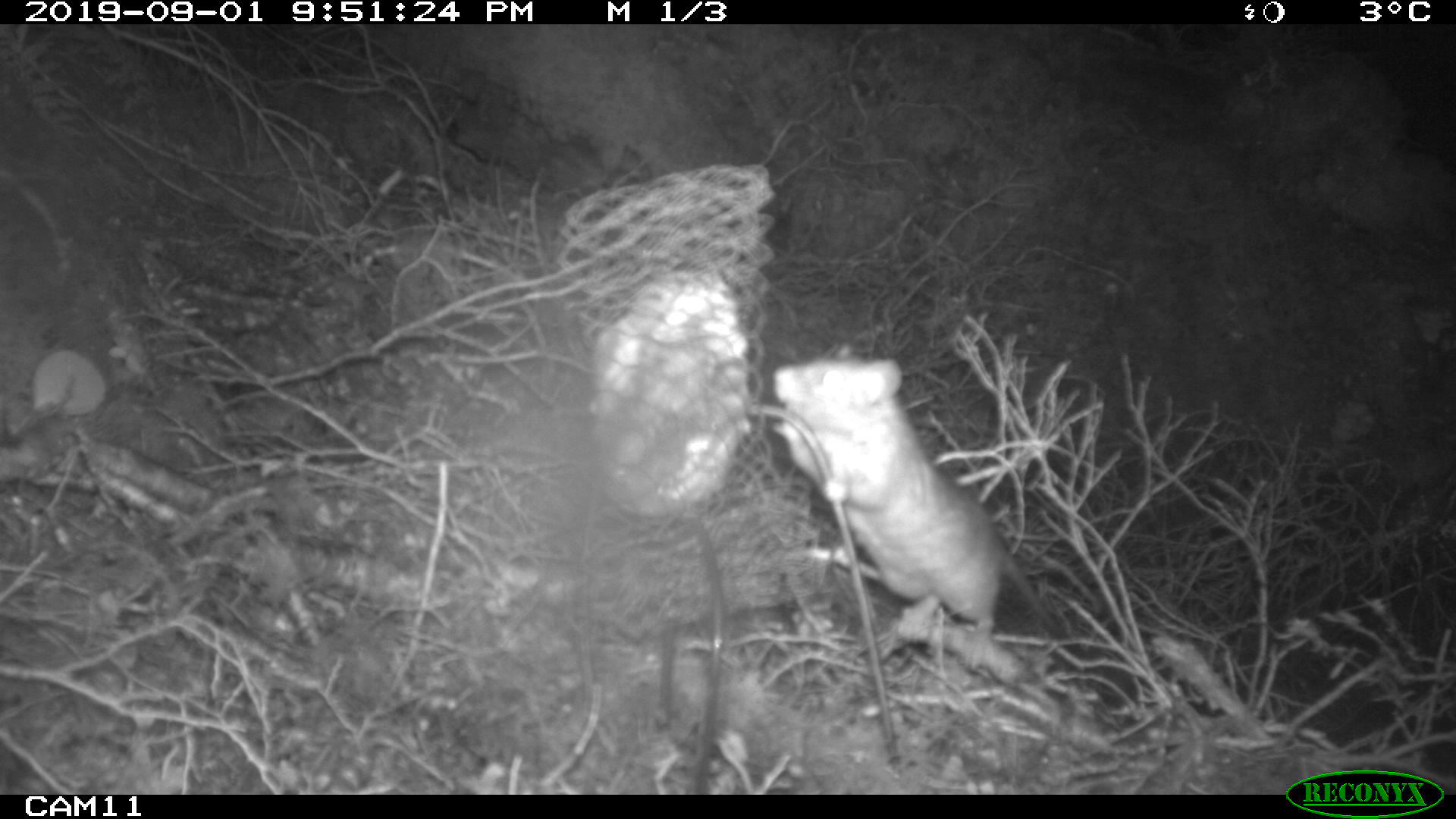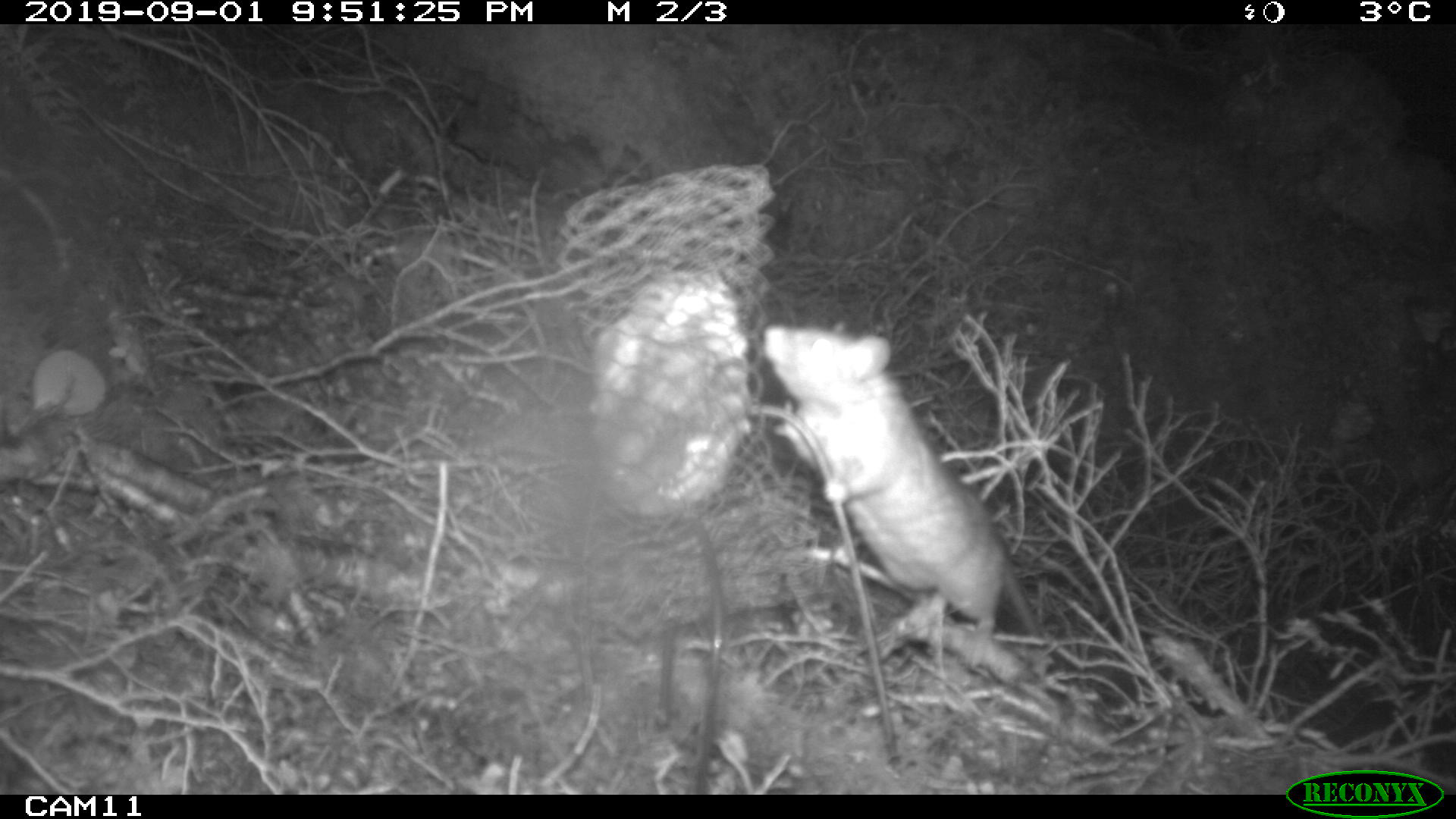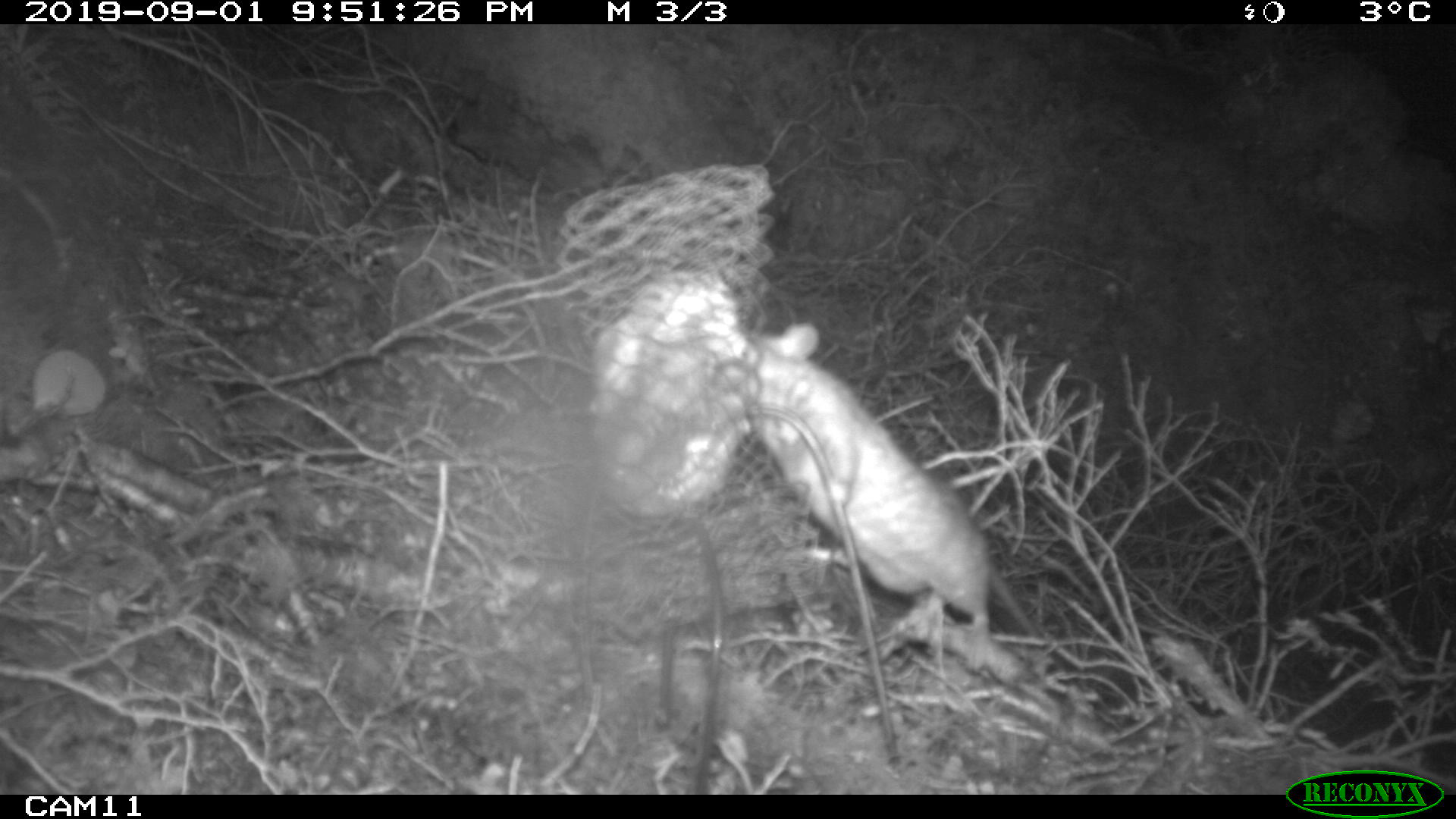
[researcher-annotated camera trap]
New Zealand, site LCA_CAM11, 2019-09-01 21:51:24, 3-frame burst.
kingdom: Animalia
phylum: Chordata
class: Mammalia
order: Rodentia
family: Muridae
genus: Rattus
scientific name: Rattus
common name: rat